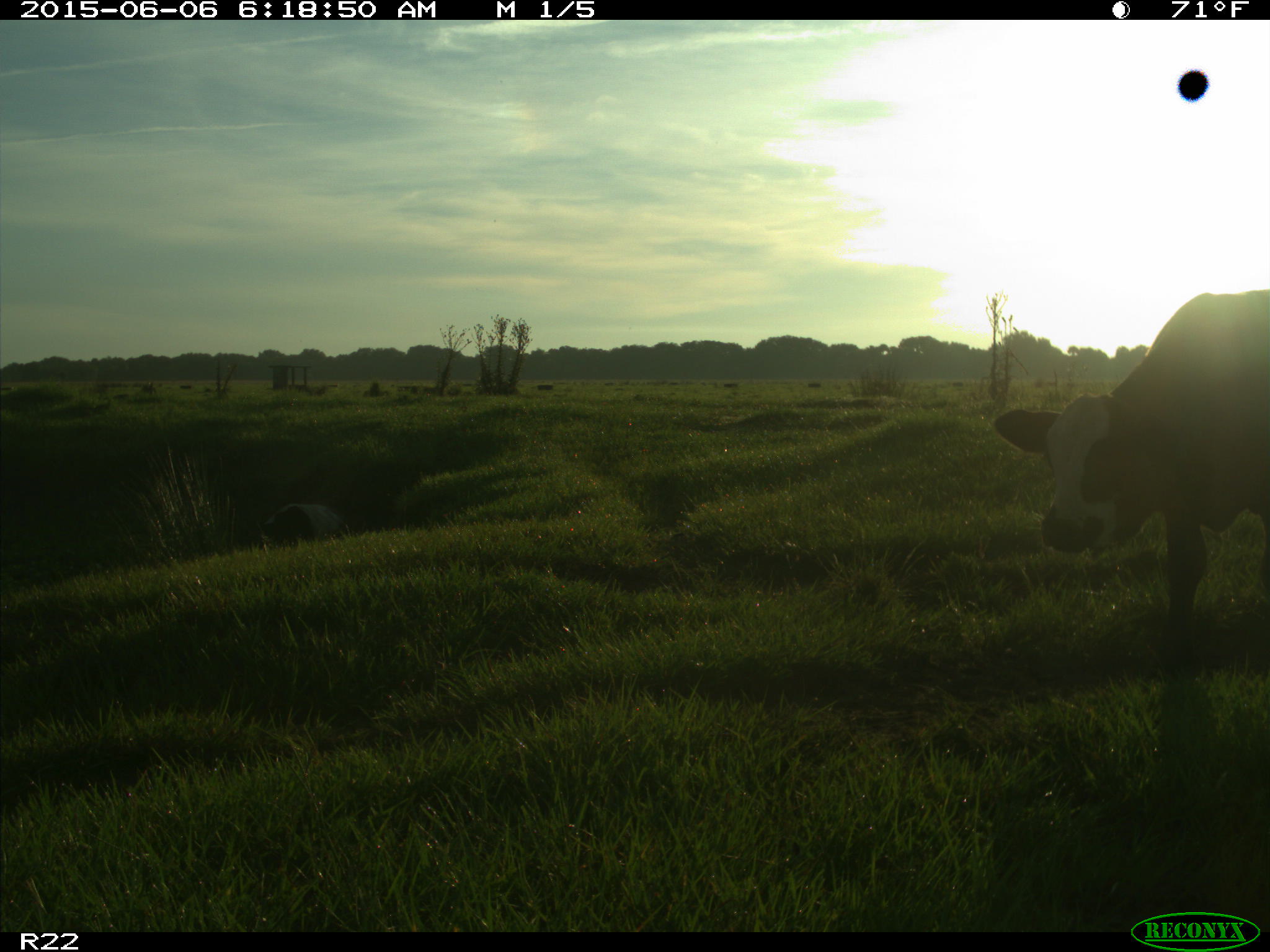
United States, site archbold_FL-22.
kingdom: Animalia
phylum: Chordata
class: Mammalia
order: Artiodactyla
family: Bovidae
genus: Bos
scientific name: Bos taurus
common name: domestic cow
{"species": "Bos taurus (domestic cow)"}